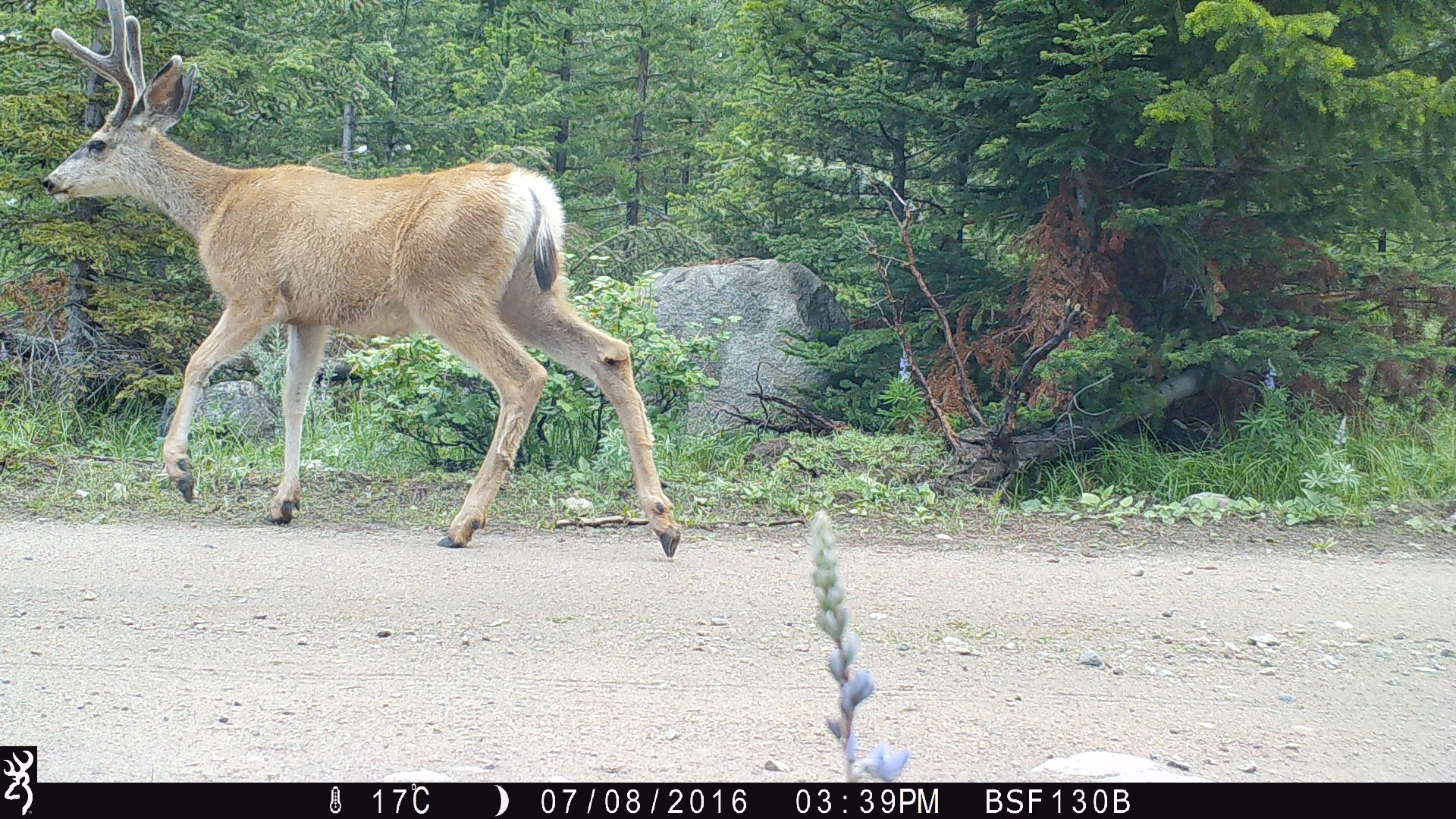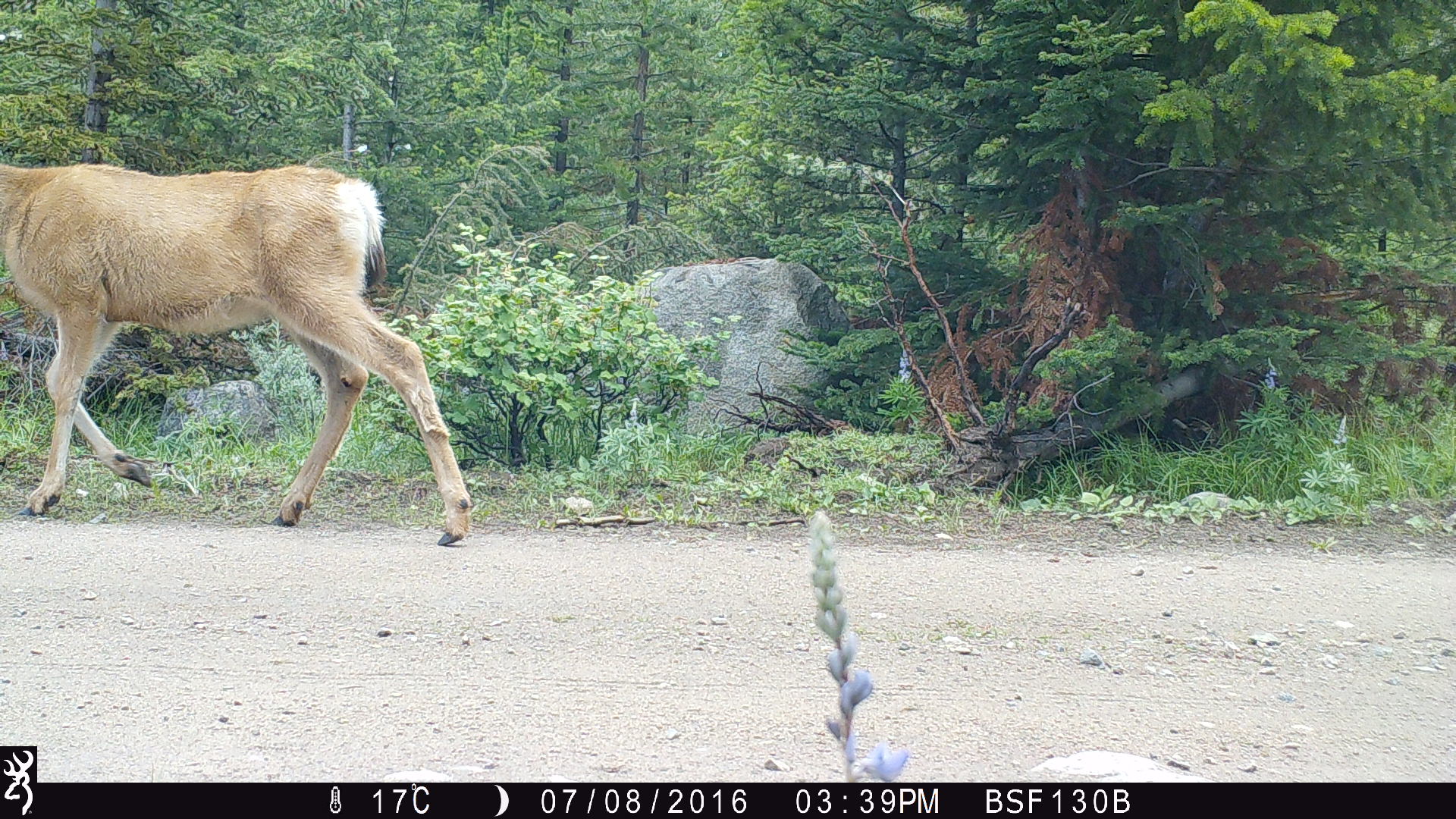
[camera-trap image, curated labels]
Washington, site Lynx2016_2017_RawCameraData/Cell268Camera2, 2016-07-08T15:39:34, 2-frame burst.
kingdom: Animalia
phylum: Chordata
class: Mammalia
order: Artiodactyla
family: Cervidae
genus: Odocoileus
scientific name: Odocoileus hemionus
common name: mule deer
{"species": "Odocoileus hemionus (mule deer)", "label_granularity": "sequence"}